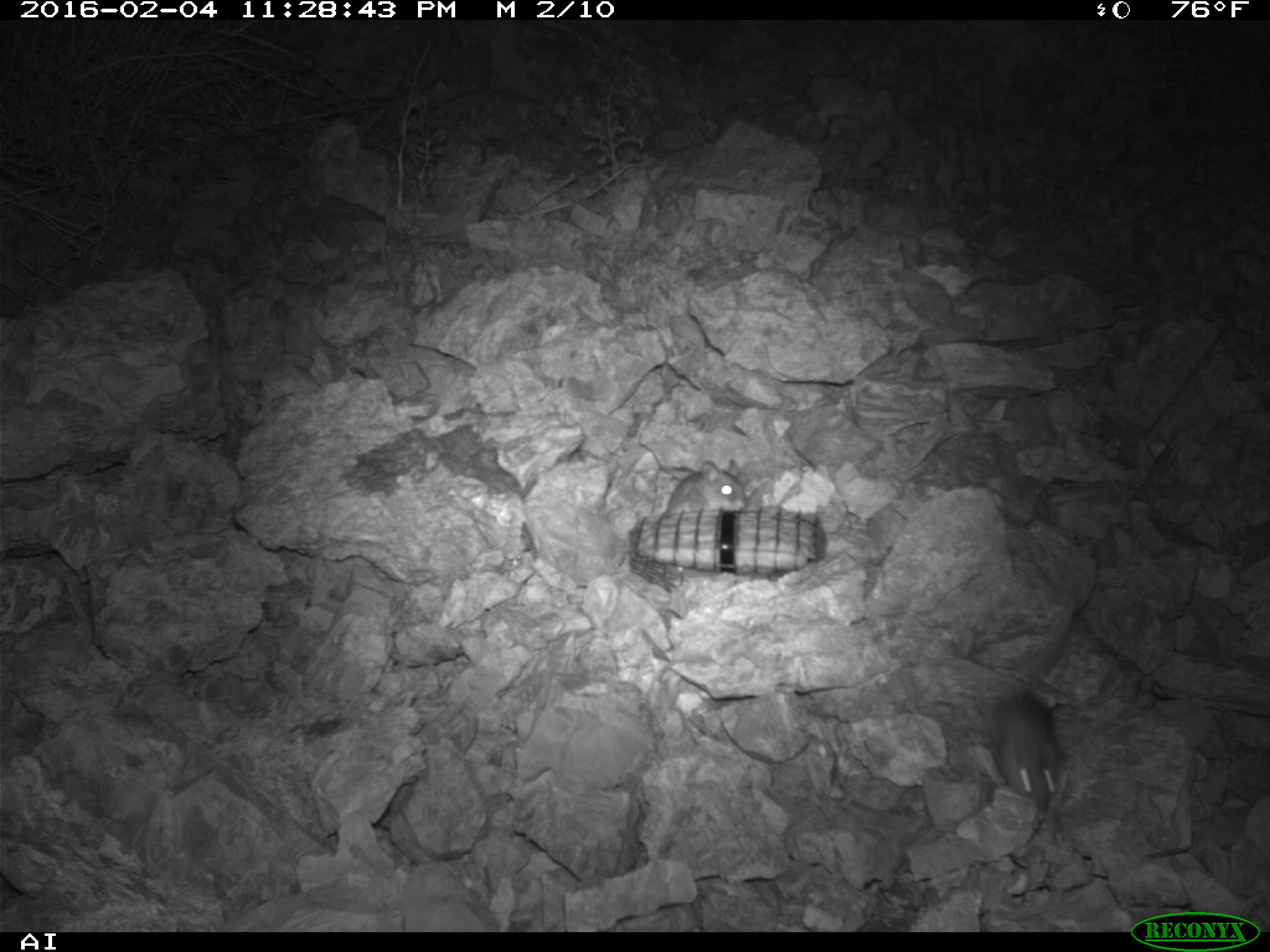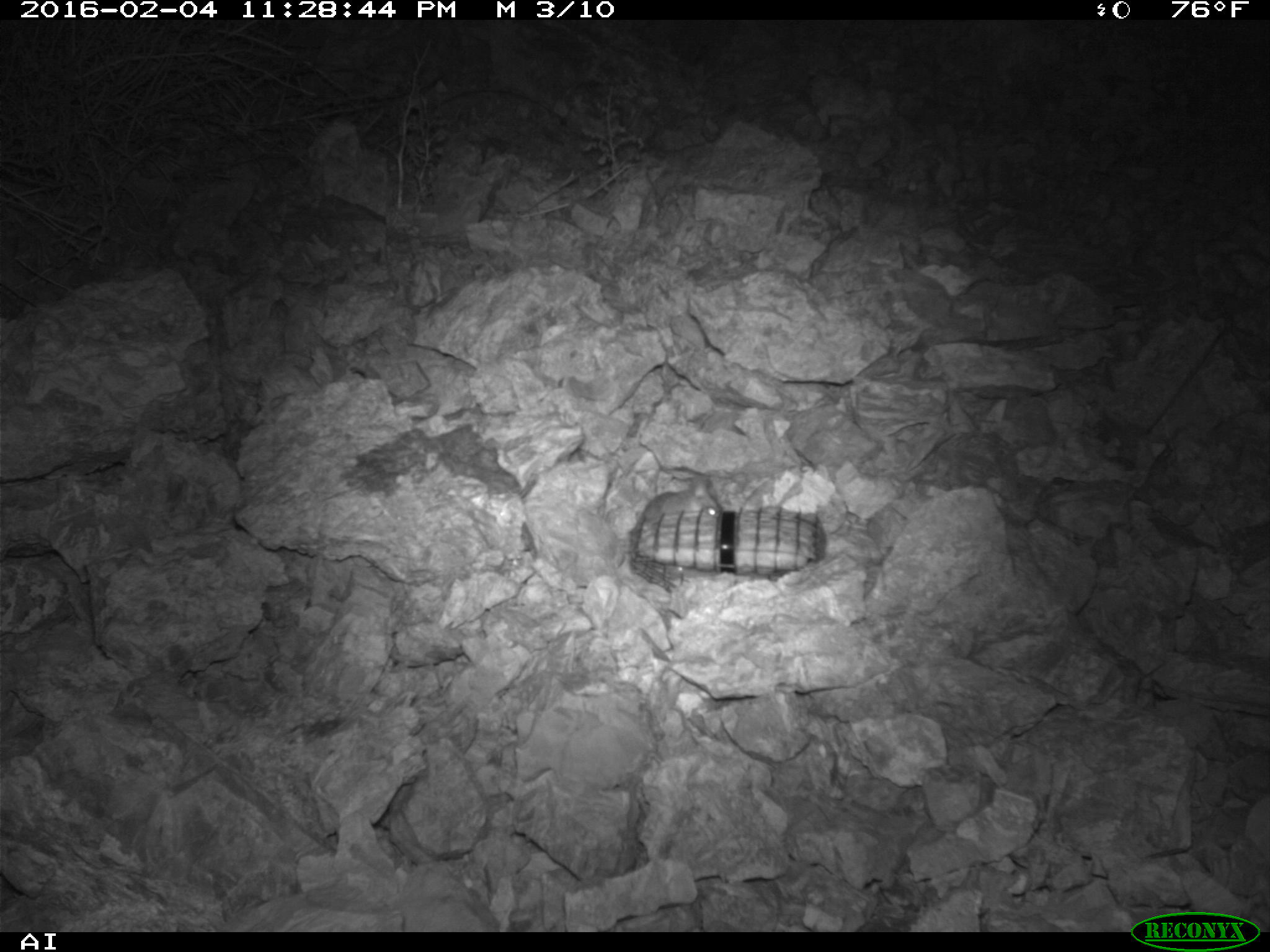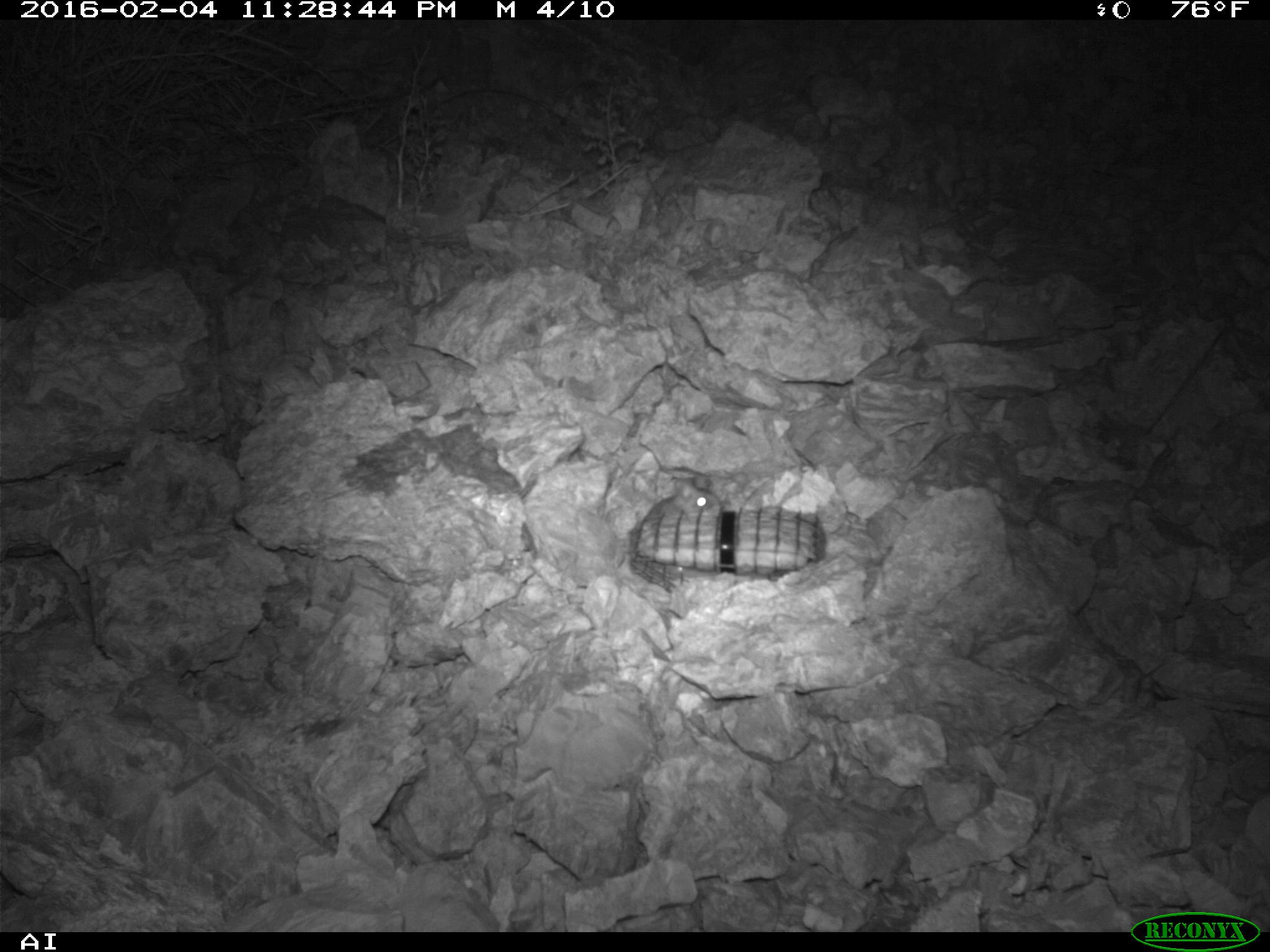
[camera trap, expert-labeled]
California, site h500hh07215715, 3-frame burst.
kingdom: Animalia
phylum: Chordata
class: Mammalia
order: Rodentia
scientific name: Rodentia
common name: rodent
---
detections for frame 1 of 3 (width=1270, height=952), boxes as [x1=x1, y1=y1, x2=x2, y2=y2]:
rodent: [x1=987, y1=691, x2=1055, y2=813]; [x1=664, y1=457, x2=747, y2=512]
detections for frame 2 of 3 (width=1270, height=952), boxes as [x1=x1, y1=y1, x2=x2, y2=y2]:
rodent: [x1=639, y1=472, x2=720, y2=519]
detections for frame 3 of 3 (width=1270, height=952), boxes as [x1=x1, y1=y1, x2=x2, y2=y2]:
rodent: [x1=641, y1=477, x2=722, y2=522]